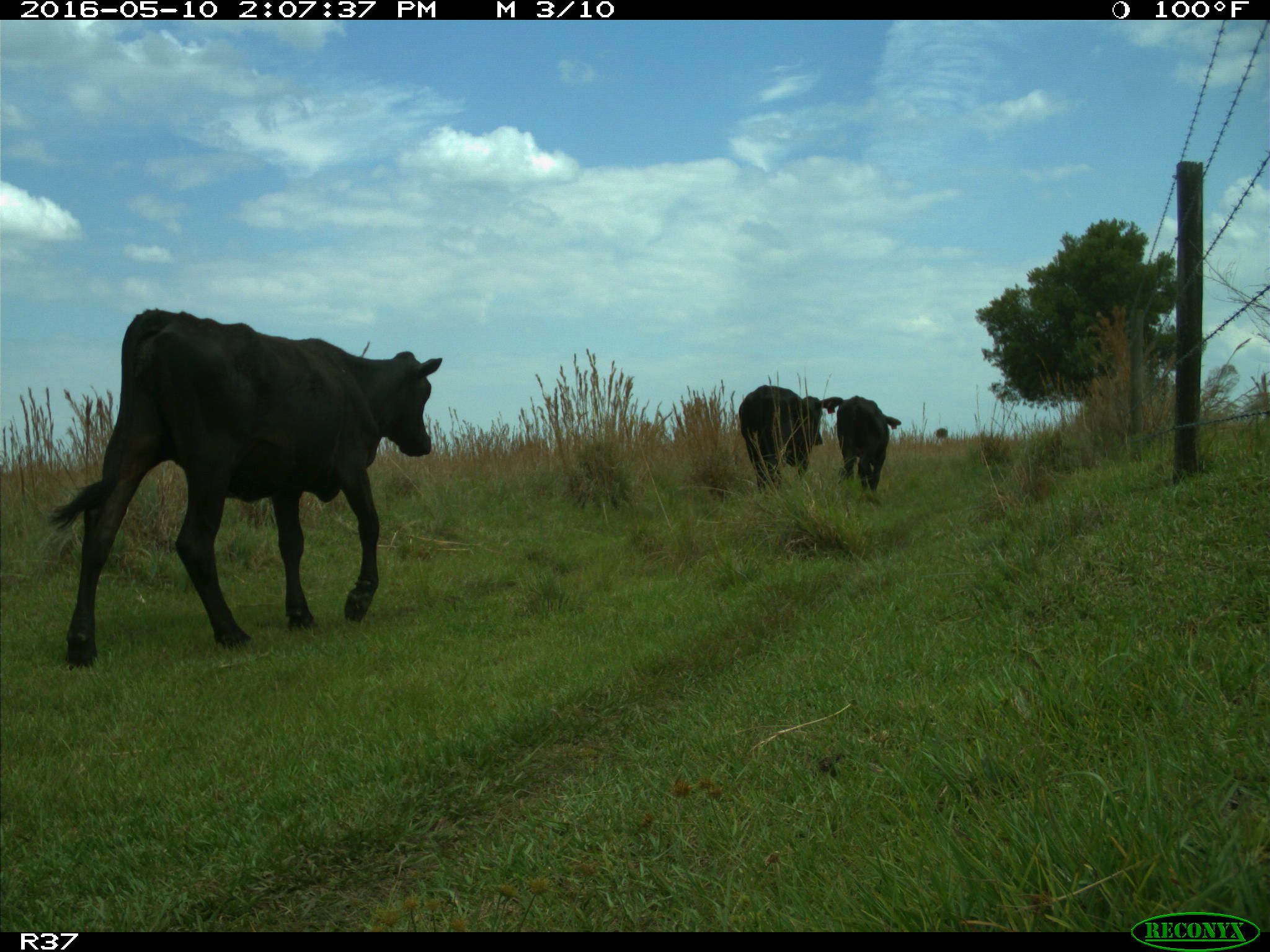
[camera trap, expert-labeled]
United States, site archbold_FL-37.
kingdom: Animalia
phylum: Chordata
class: Mammalia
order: Artiodactyla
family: Bovidae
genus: Bos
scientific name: Bos taurus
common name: domestic cow